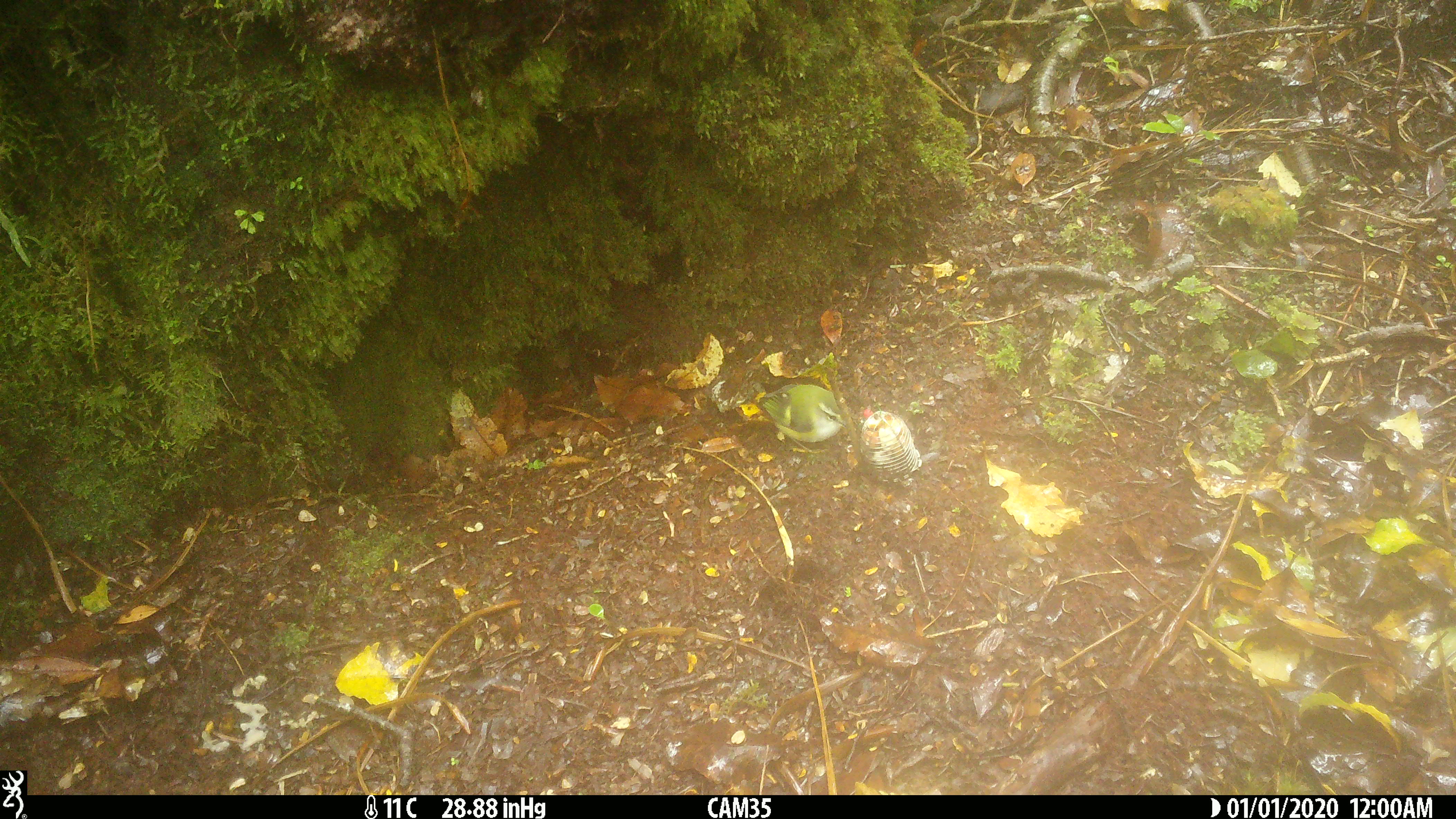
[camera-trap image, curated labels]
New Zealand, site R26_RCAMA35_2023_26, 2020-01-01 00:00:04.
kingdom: Animalia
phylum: Chordata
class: Aves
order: Passeriformes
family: Acanthisittidae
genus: Acanthisitta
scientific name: Acanthisitta chloris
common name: rifleman